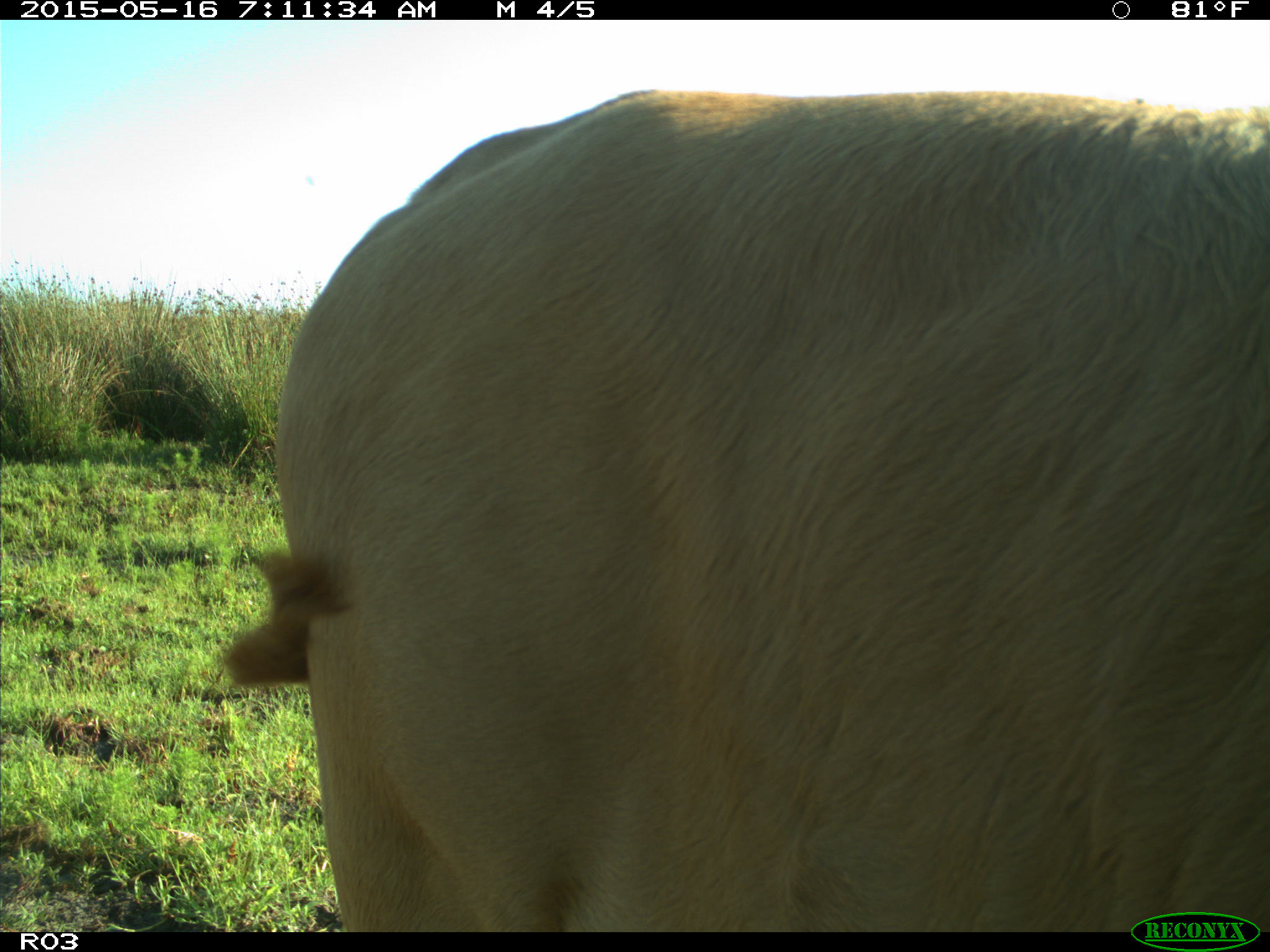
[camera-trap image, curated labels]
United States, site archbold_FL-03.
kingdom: Animalia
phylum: Chordata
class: Mammalia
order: Artiodactyla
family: Bovidae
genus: Bos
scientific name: Bos taurus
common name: domestic cow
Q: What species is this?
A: Bos taurus (domestic cow).